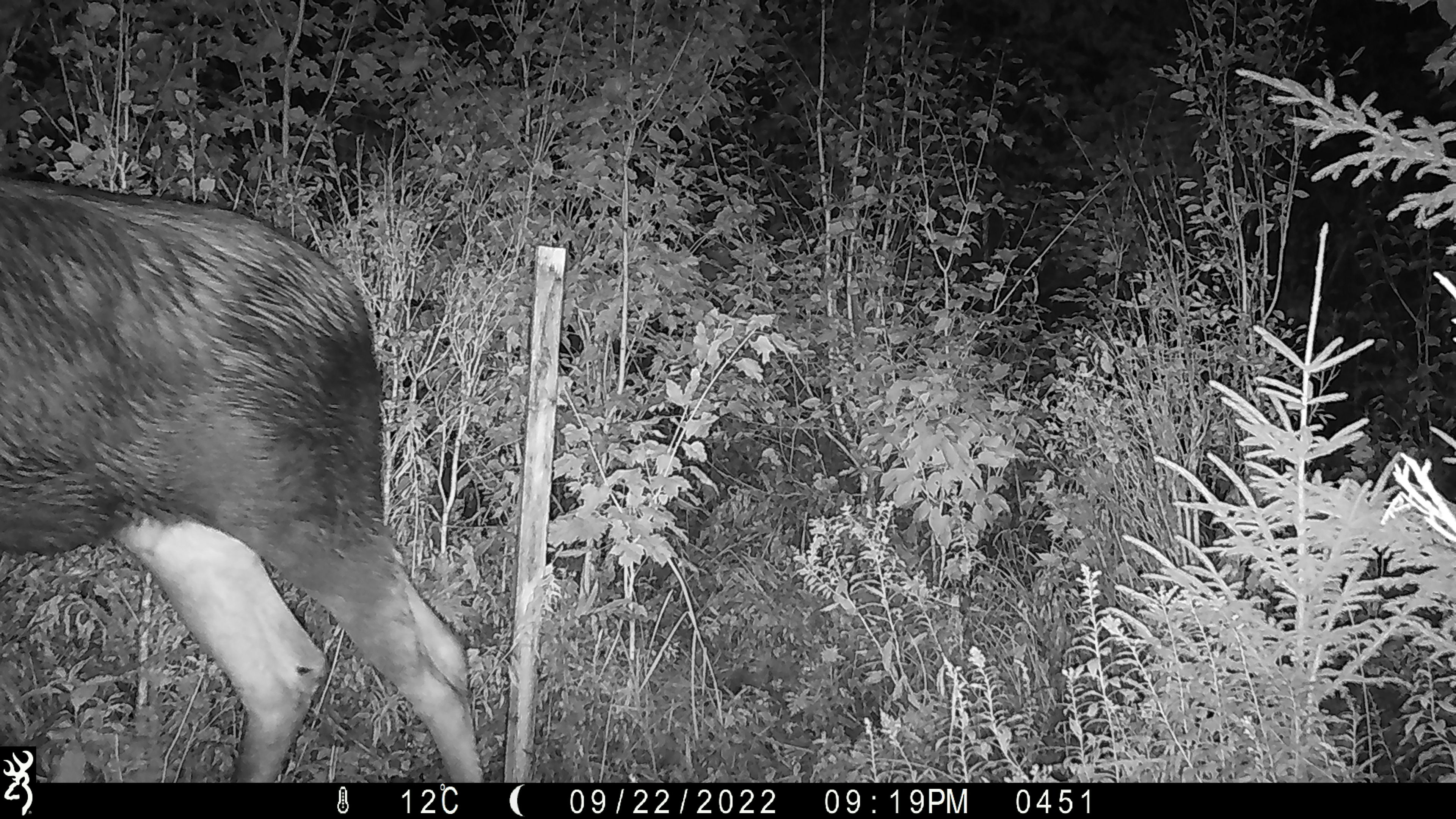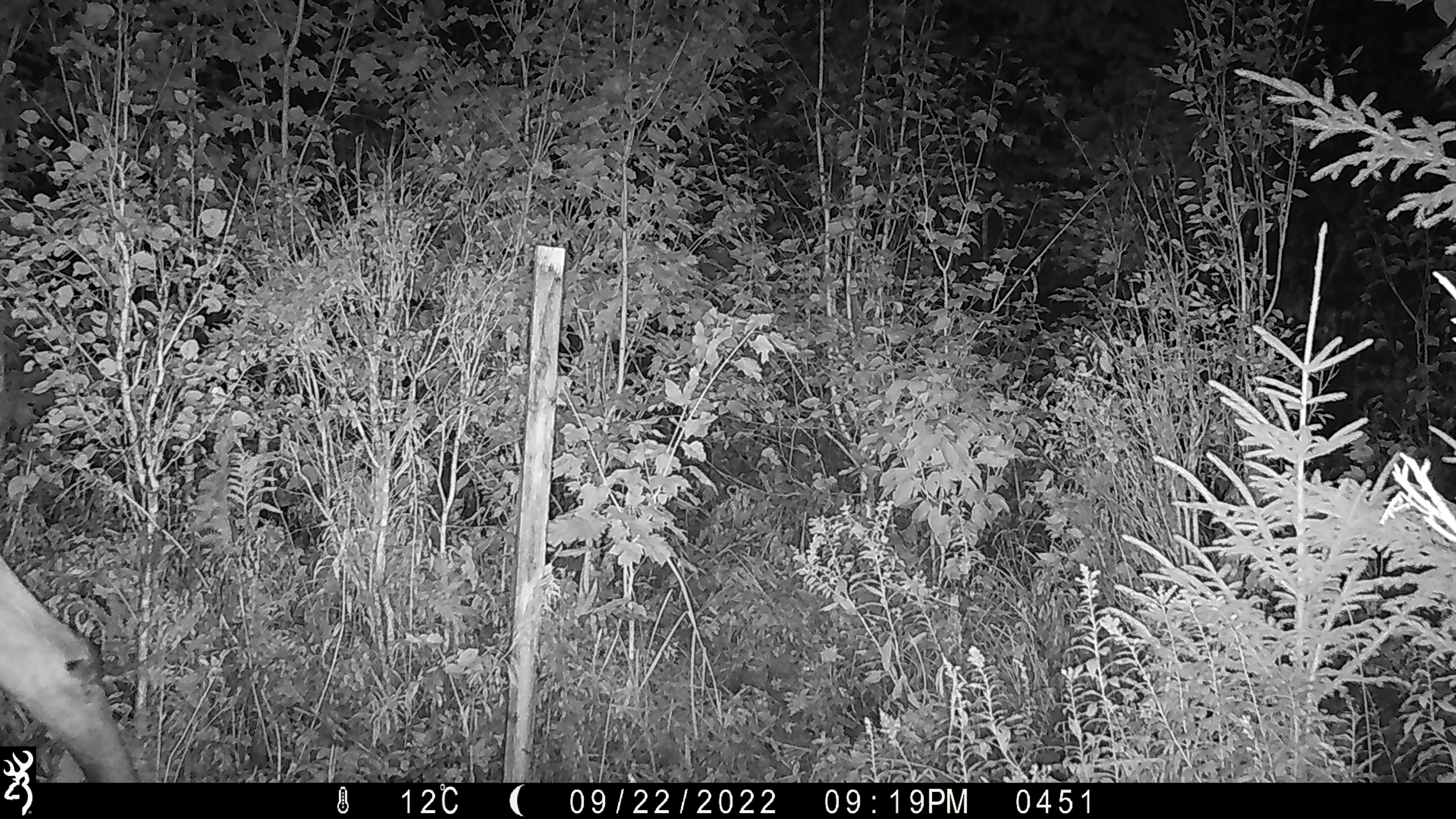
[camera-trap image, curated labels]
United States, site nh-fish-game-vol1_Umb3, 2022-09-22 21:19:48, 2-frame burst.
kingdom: Animalia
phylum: Chordata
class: Mammalia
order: Artiodactyla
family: Cervidae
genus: Alces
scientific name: Alces alces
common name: moose